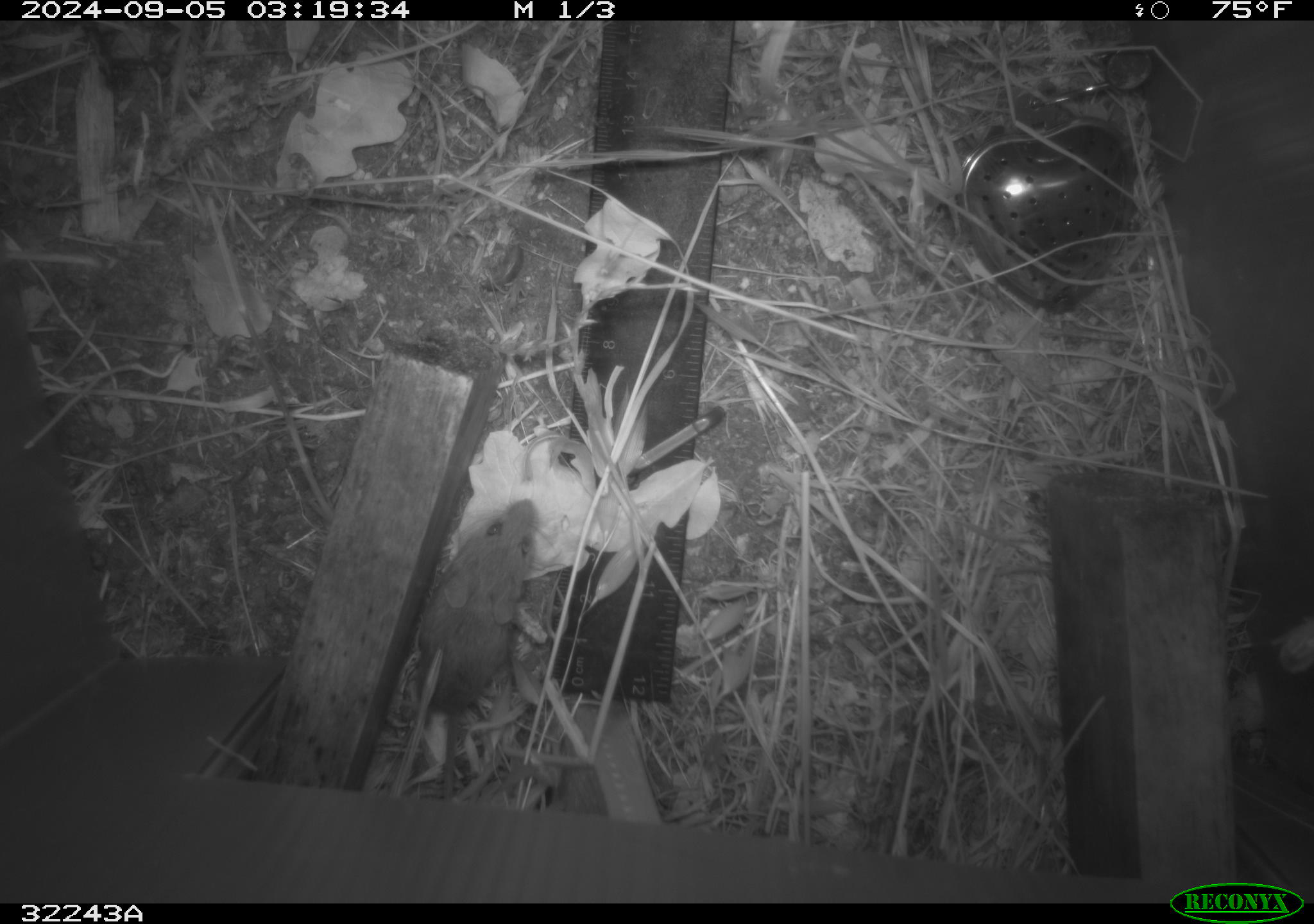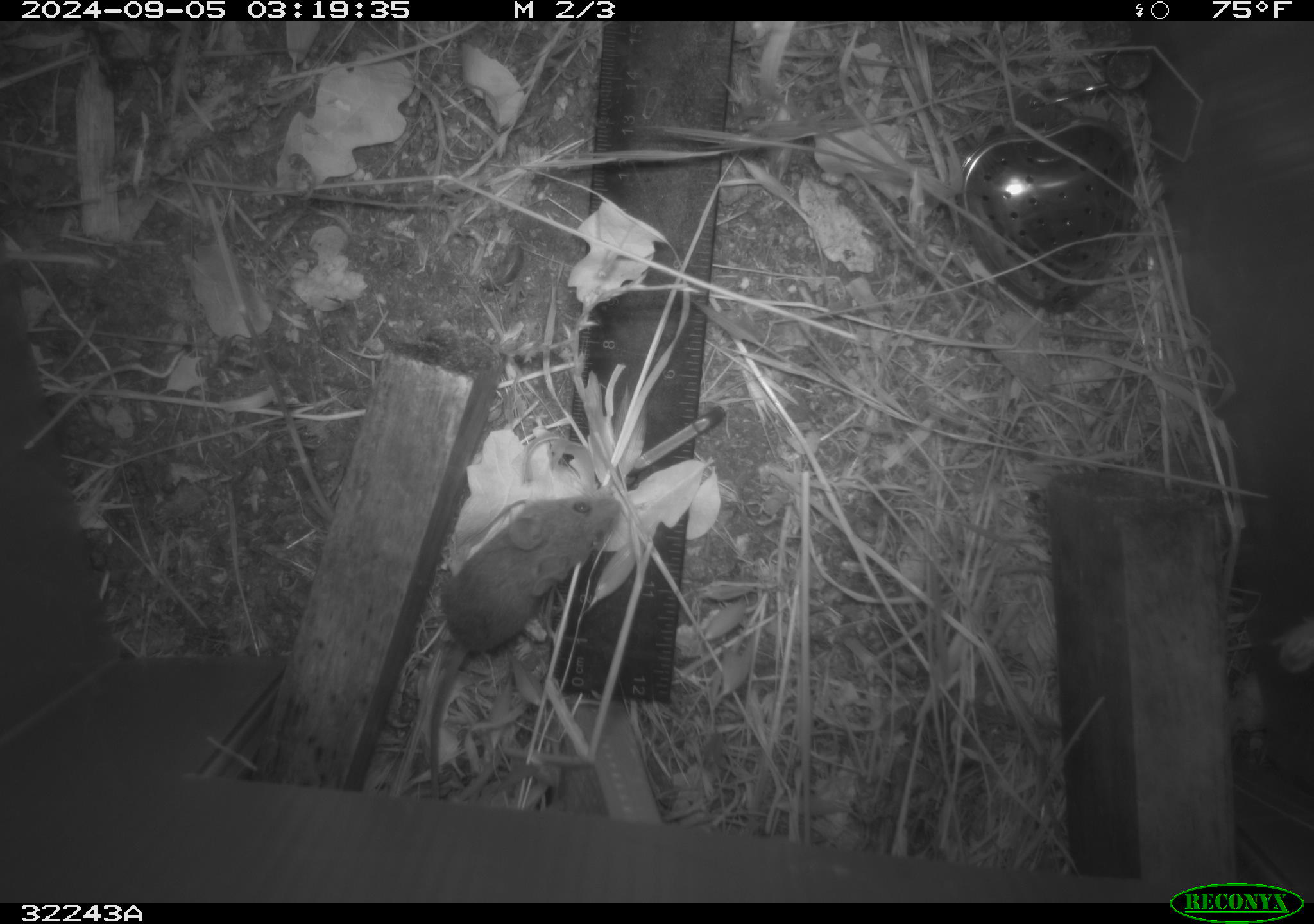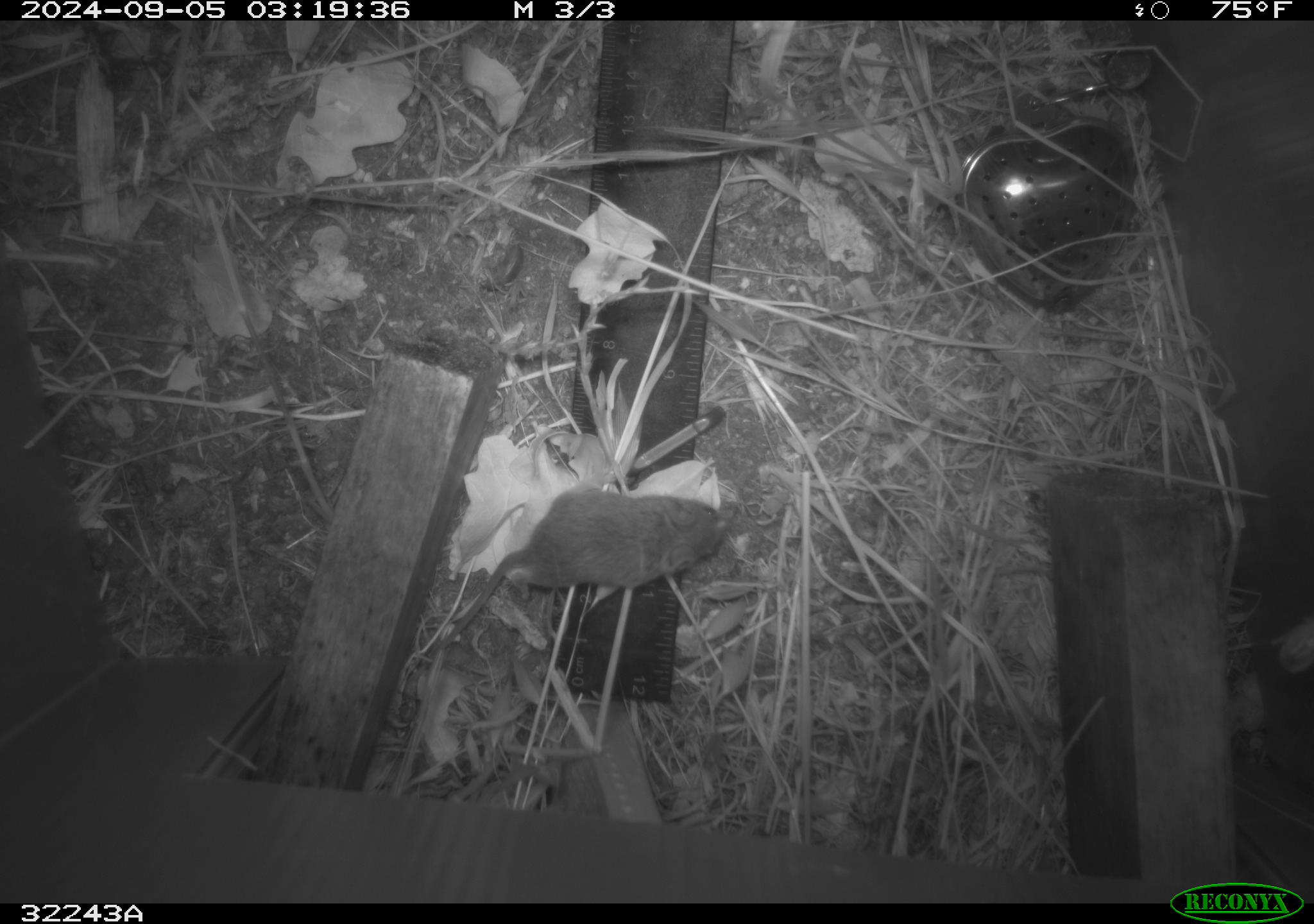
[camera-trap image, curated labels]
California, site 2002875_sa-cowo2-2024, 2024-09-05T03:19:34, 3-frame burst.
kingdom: Animalia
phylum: Chordata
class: Mammalia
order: Rodentia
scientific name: Rodentia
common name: rodent